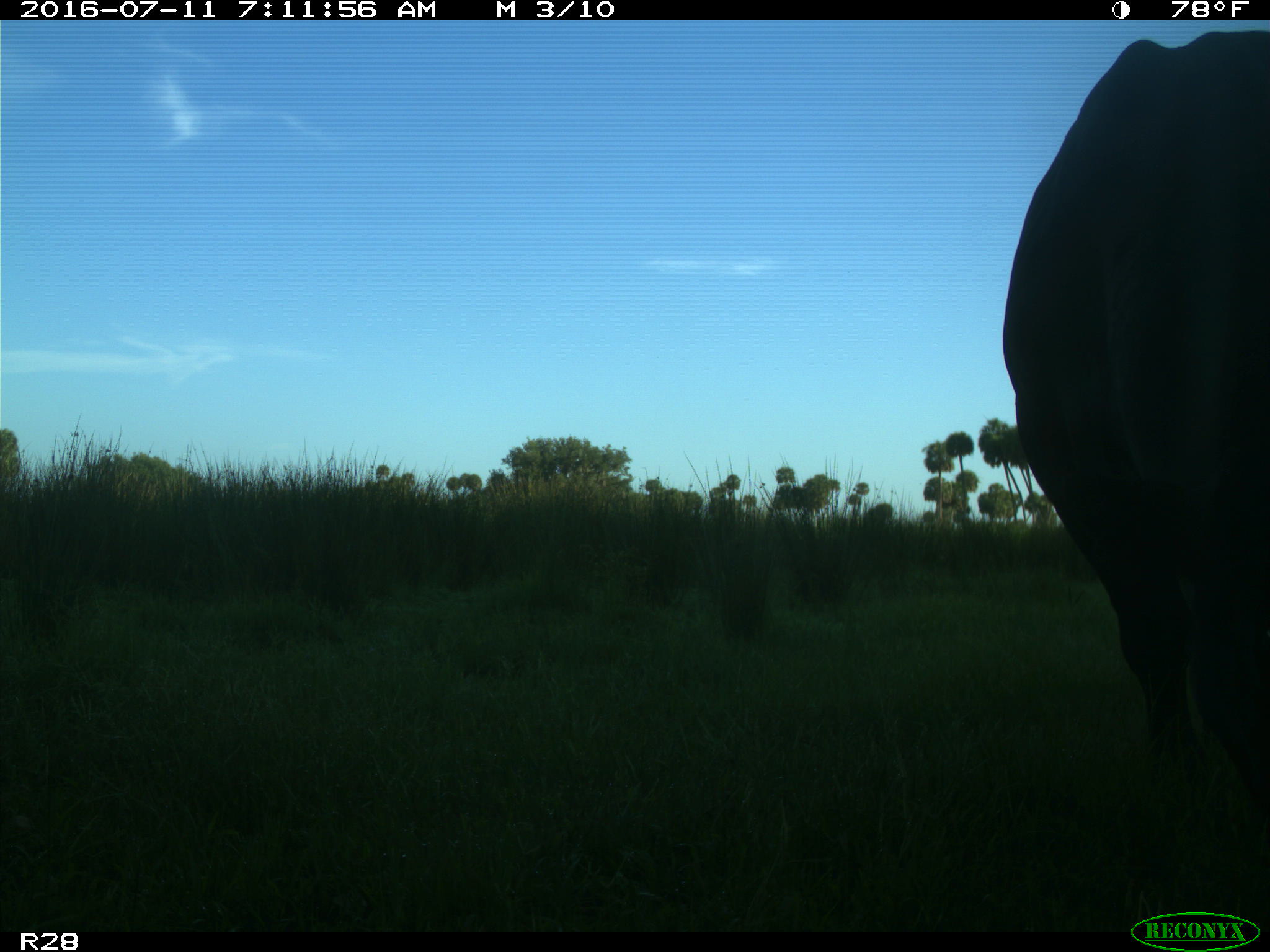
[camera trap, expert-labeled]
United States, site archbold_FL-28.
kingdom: Animalia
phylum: Chordata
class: Mammalia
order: Artiodactyla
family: Bovidae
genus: Bos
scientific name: Bos taurus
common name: domestic cow